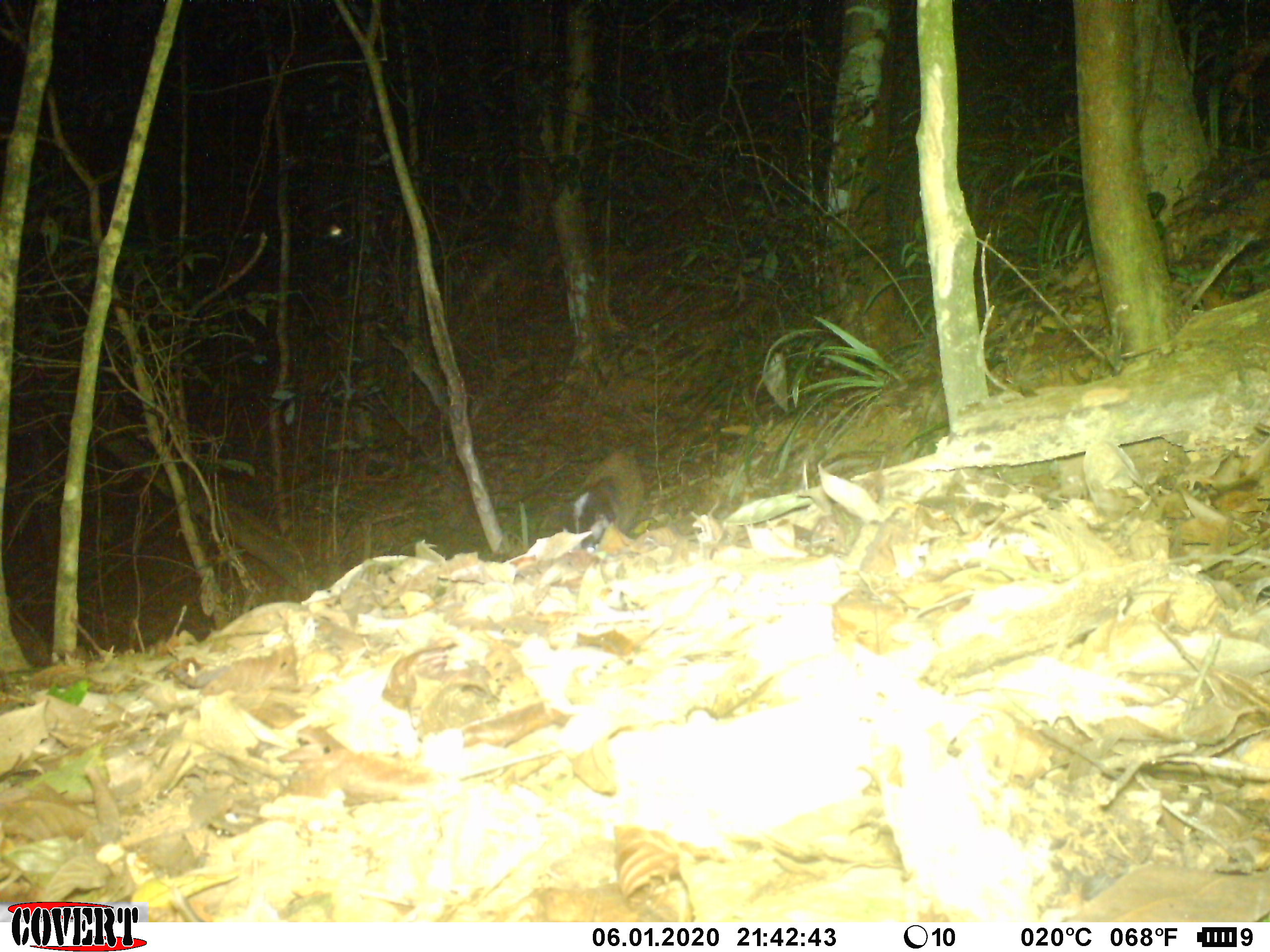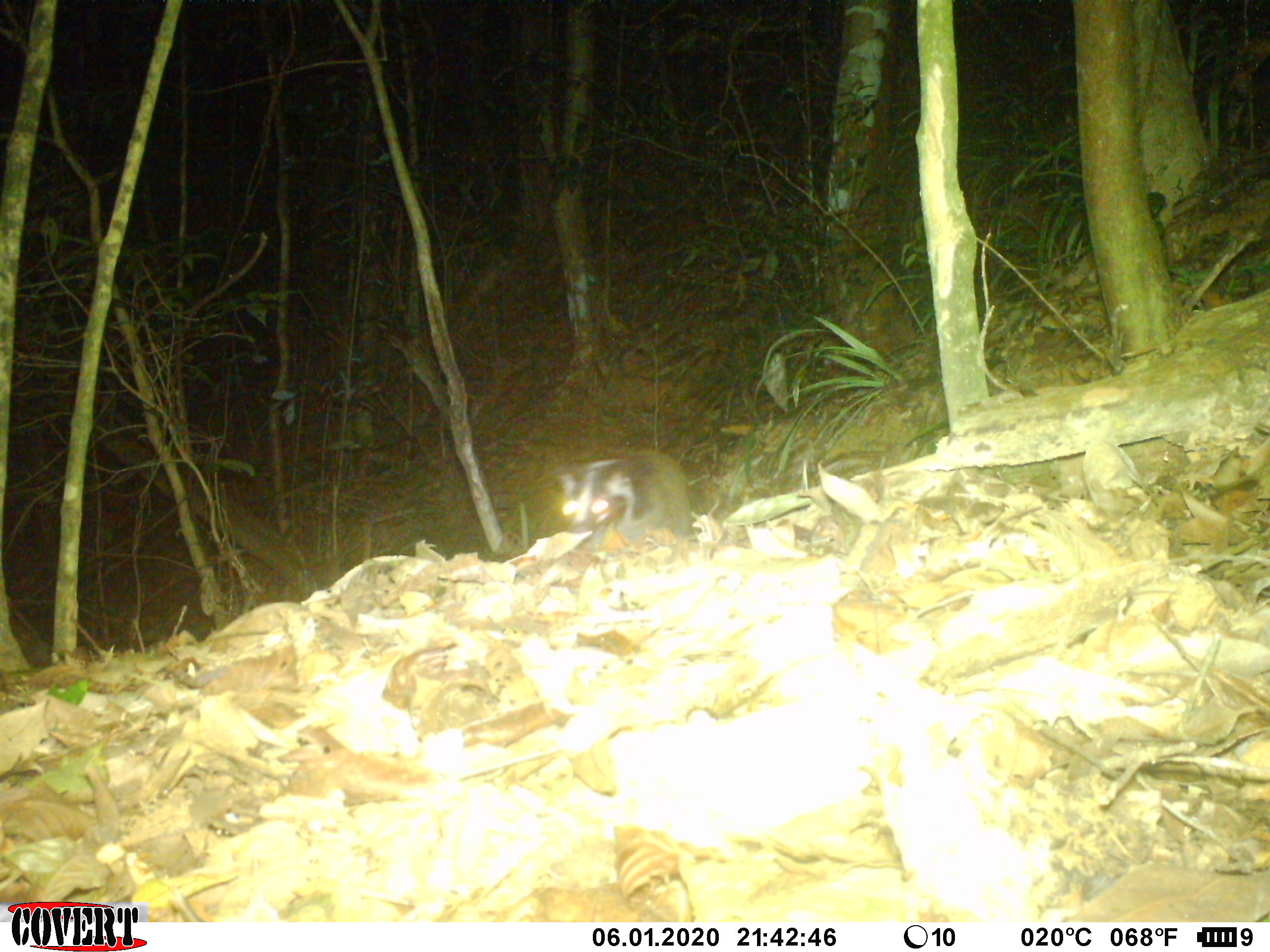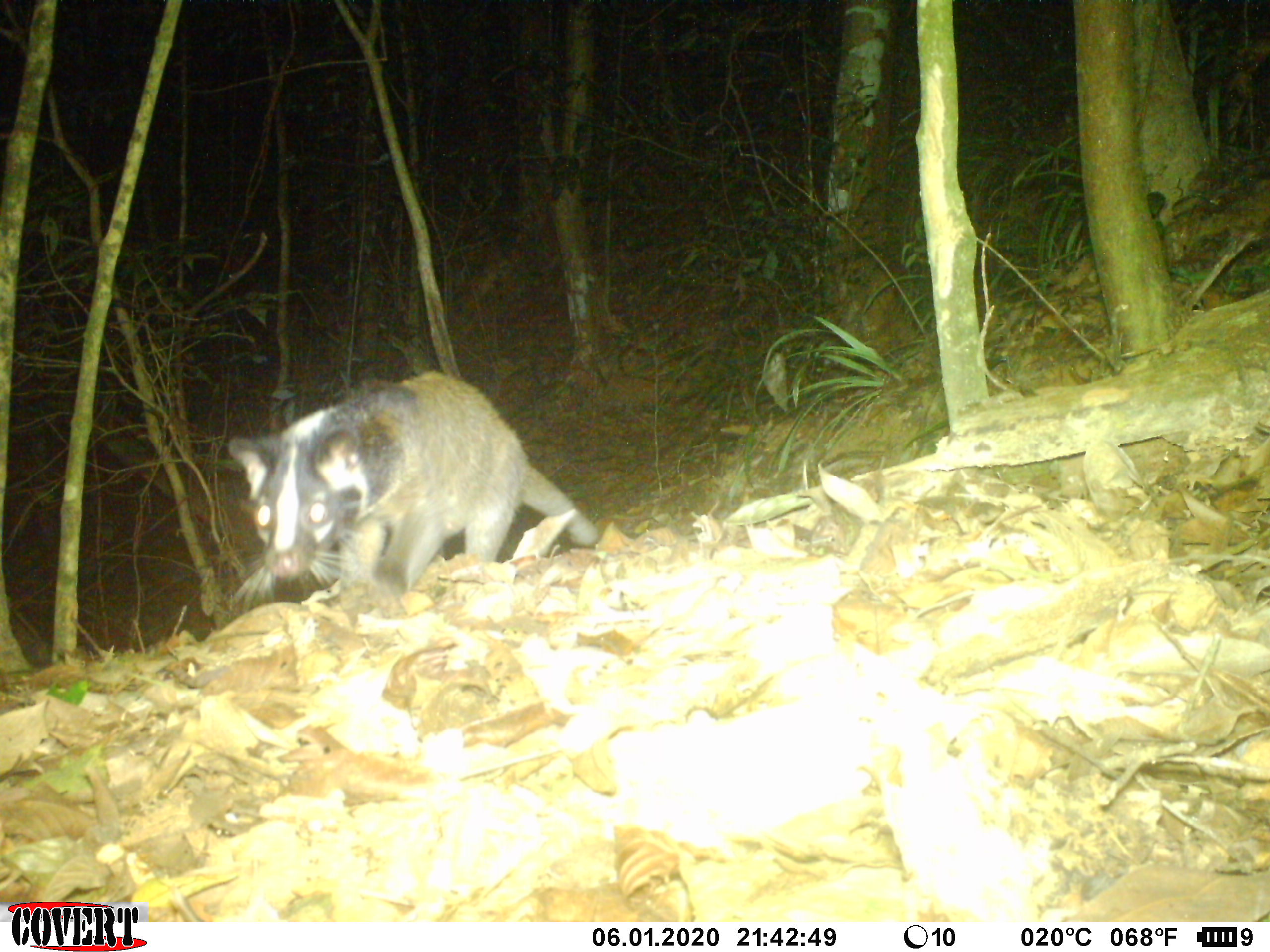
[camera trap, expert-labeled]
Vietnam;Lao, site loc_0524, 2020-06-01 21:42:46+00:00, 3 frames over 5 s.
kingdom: Animalia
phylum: Chordata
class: Mammalia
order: Carnivora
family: Viverridae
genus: Paguma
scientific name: Paguma larvata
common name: masked palm civet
Masked palm civet (Paguma larvata). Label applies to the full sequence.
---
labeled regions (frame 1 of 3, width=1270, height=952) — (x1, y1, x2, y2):
masked palm civet: (559, 451, 644, 554)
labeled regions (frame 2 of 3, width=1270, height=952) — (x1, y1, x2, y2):
masked palm civet: (547, 450, 691, 565)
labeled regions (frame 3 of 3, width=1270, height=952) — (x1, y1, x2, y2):
masked palm civet: (224, 368, 598, 610)